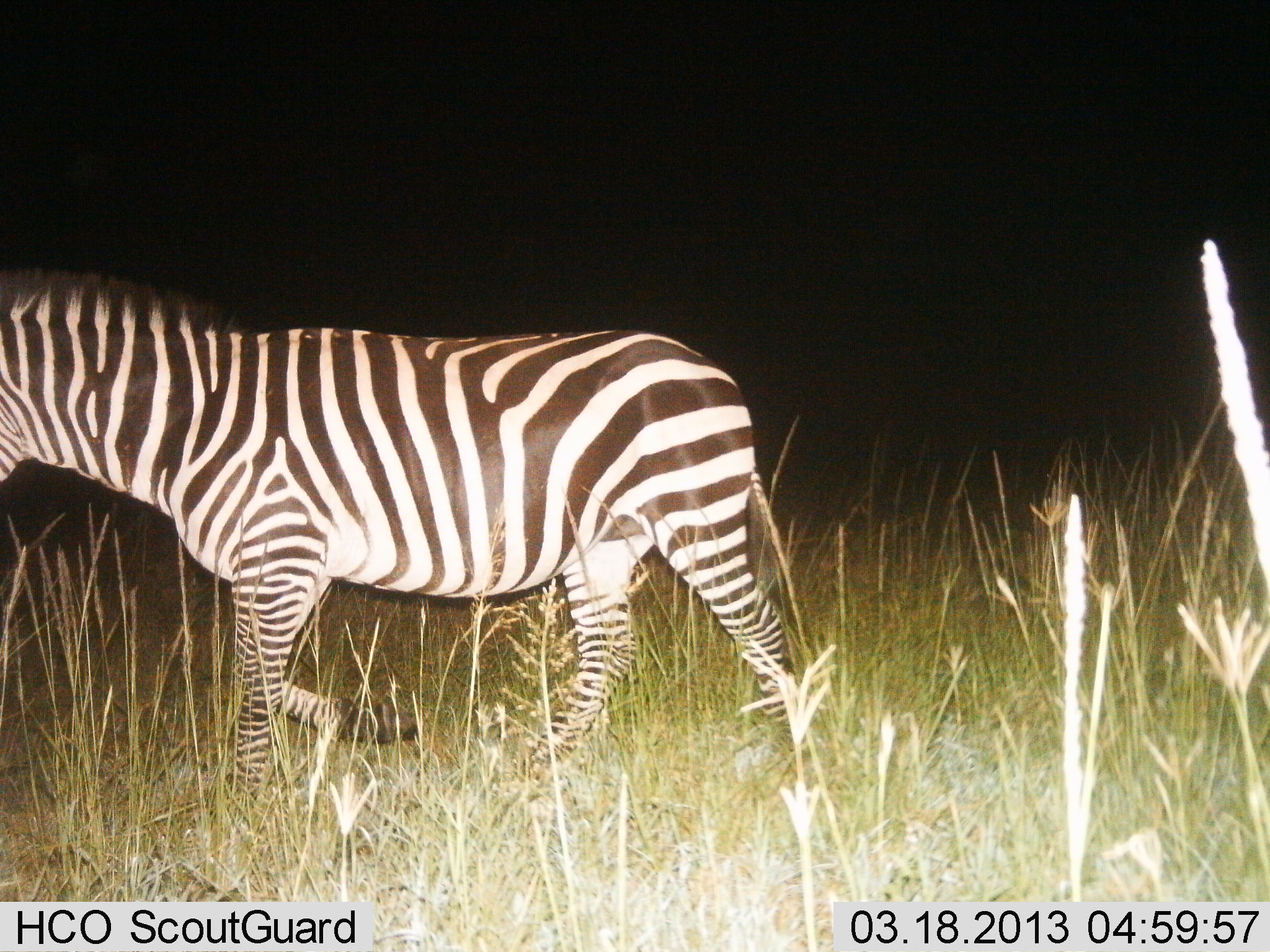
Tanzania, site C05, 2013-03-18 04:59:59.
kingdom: Animalia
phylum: Chordata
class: Mammalia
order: Perissodactyla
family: Equidae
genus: Equus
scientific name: Equus quagga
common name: plains zebra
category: zebra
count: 1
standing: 5%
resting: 0%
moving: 95%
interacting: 0%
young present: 0%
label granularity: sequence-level